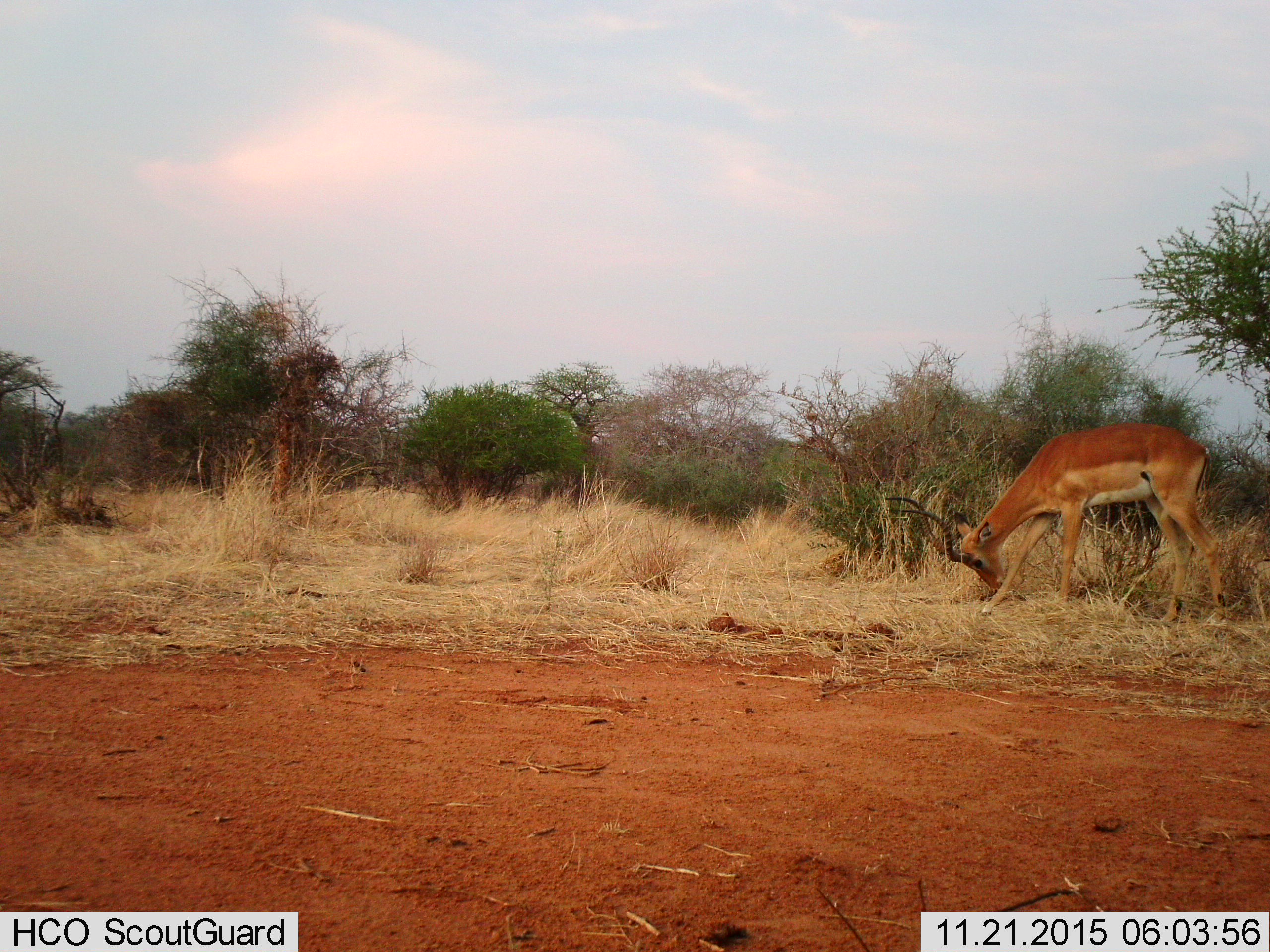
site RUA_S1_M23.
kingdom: Animalia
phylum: Chordata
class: Mammalia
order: Artiodactyla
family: Bovidae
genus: Aepyceros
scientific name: Aepyceros melampus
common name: impala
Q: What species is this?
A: Impala (Aepyceros melampus).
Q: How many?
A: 1.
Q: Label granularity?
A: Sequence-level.